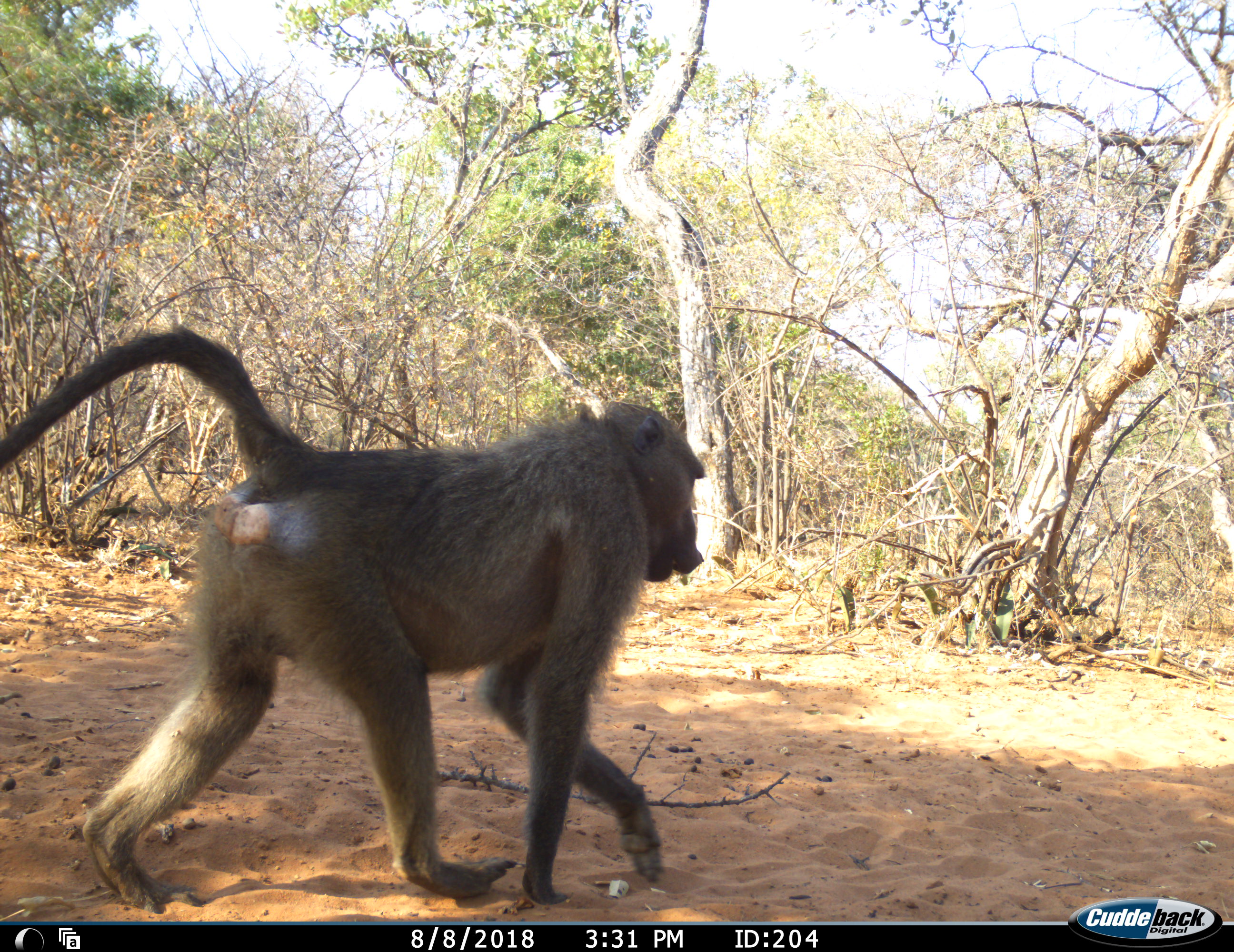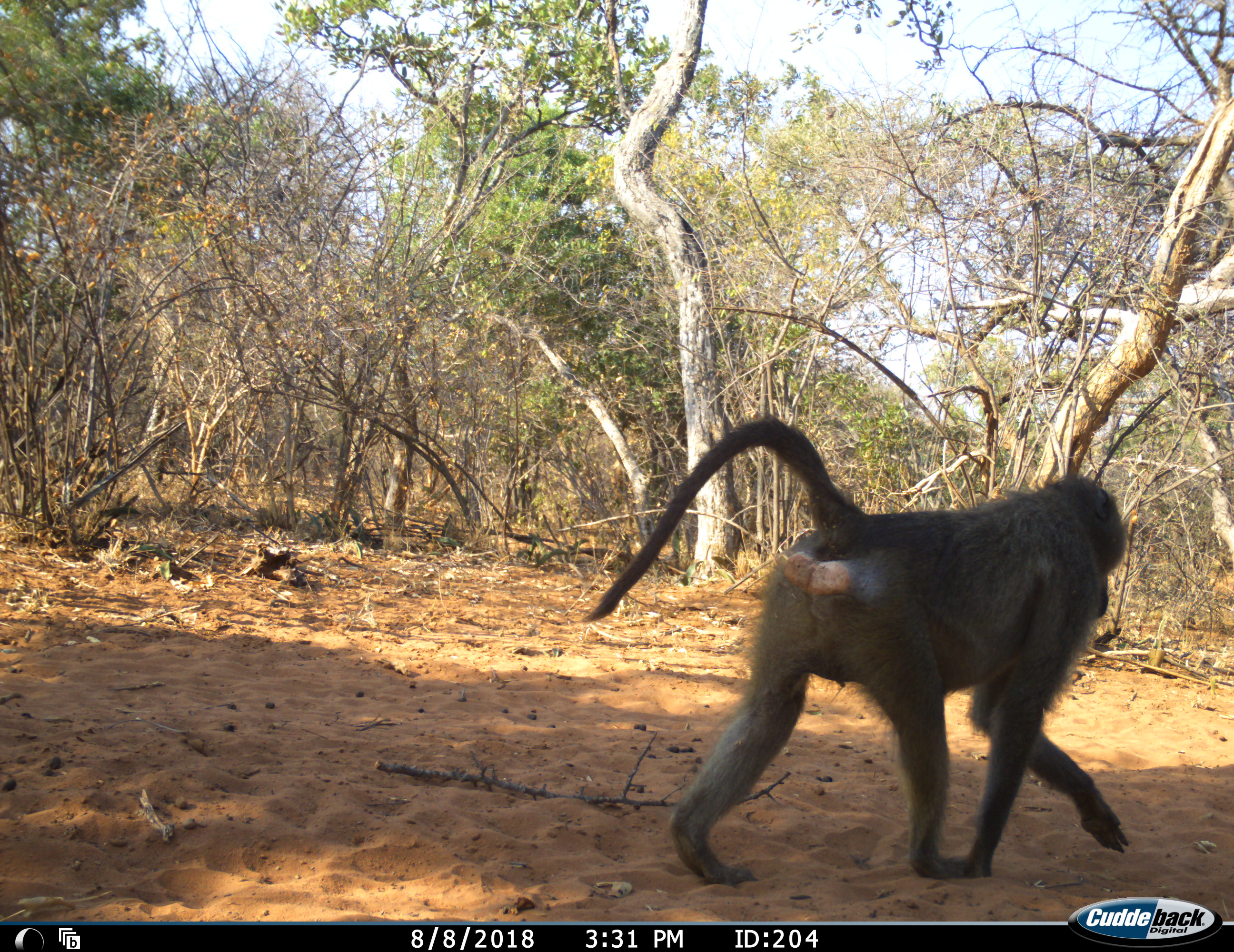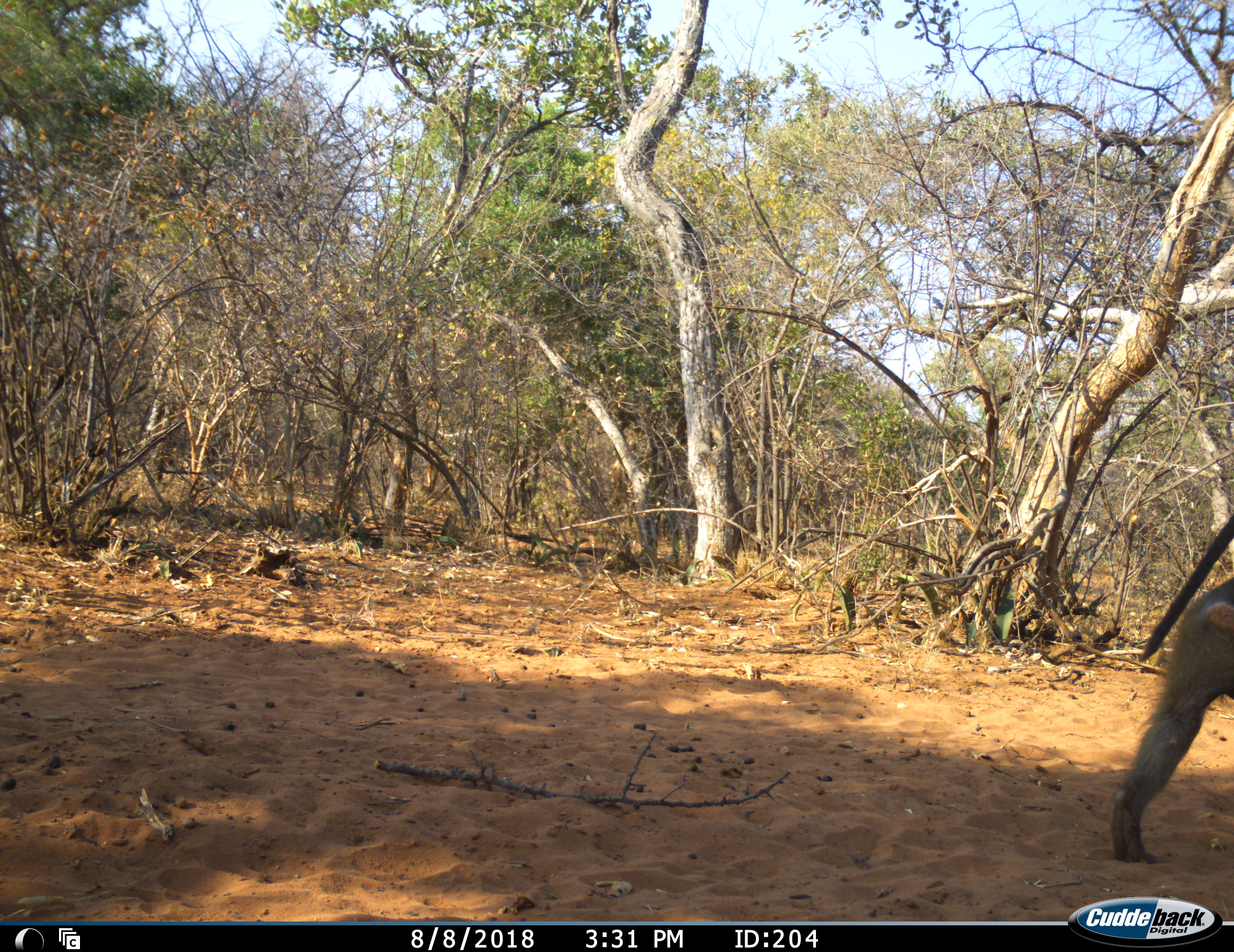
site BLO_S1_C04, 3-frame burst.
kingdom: Animalia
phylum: Chordata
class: Mammalia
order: Primates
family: Cercopithecidae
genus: Papio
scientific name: Papio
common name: baboon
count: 1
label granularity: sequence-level